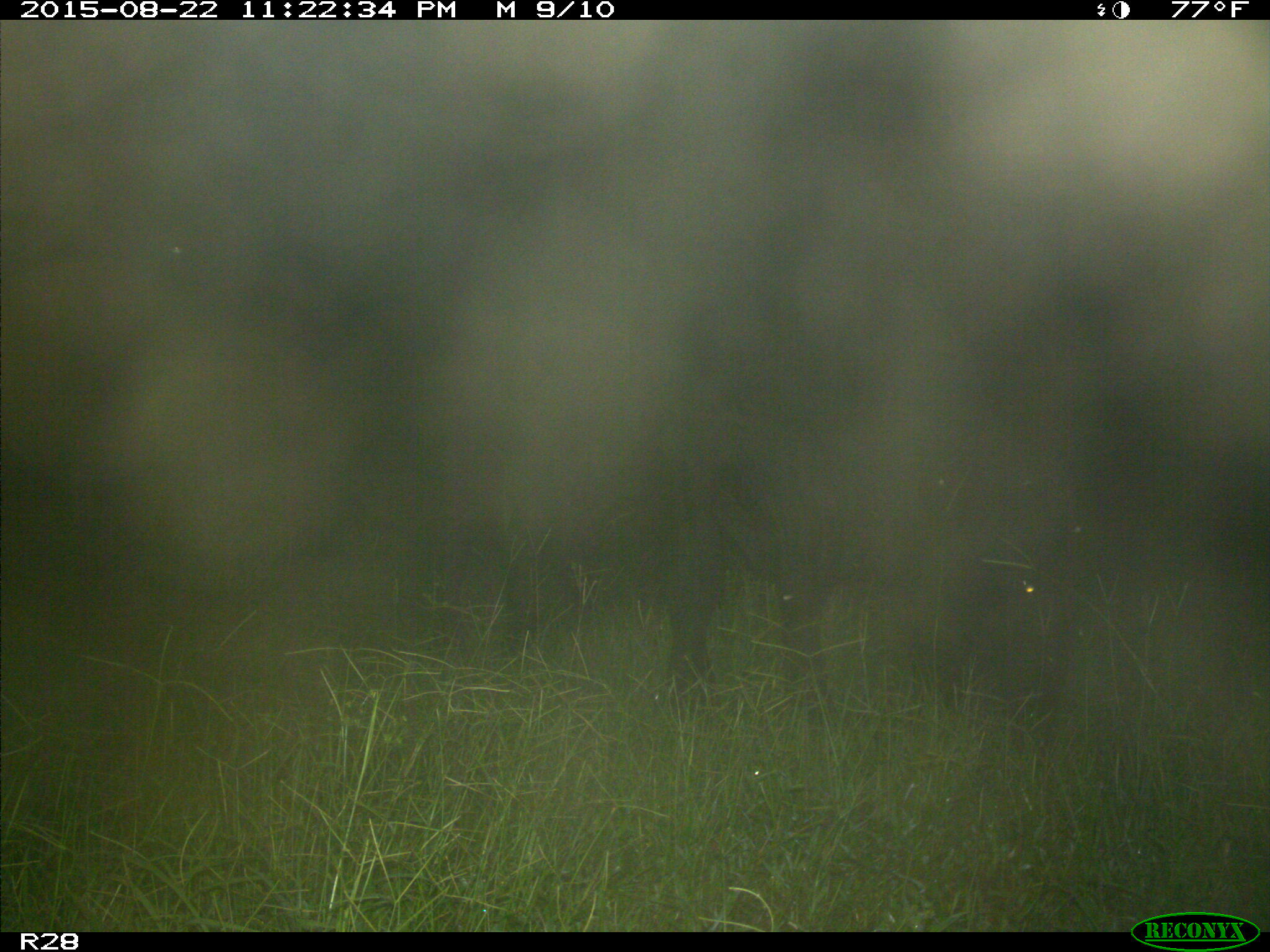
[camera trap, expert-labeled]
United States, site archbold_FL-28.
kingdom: Animalia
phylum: Chordata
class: Mammalia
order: Artiodactyla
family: Bovidae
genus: Bos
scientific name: Bos taurus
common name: domestic cow